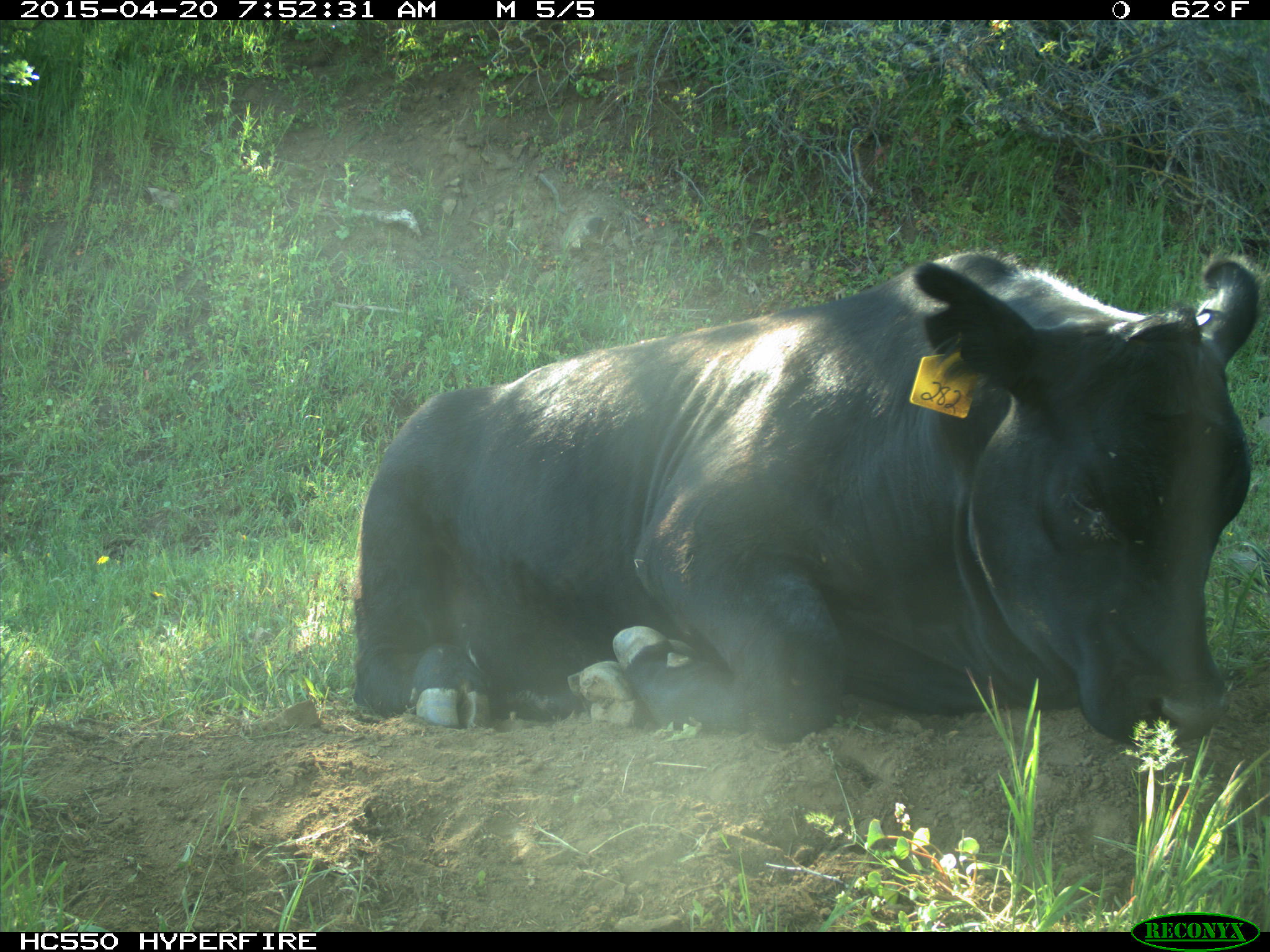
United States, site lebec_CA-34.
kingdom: Animalia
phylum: Chordata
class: Mammalia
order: Artiodactyla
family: Bovidae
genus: Bos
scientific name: Bos taurus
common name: domestic cow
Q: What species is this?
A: Bos taurus (domestic cow).